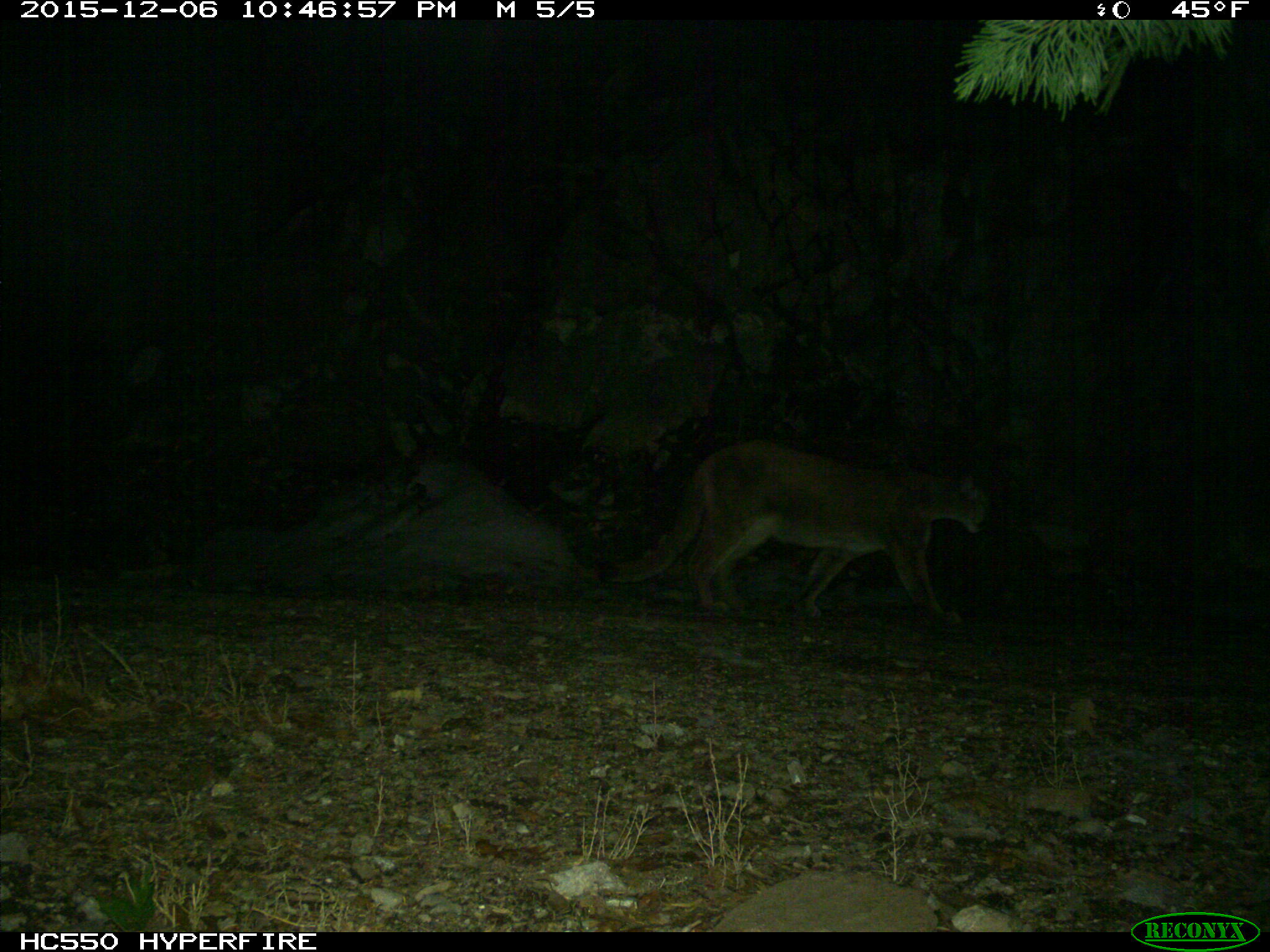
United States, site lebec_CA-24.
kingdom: Animalia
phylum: Chordata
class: Mammalia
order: Carnivora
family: Felidae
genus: Puma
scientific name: Puma concolor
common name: mountain lion